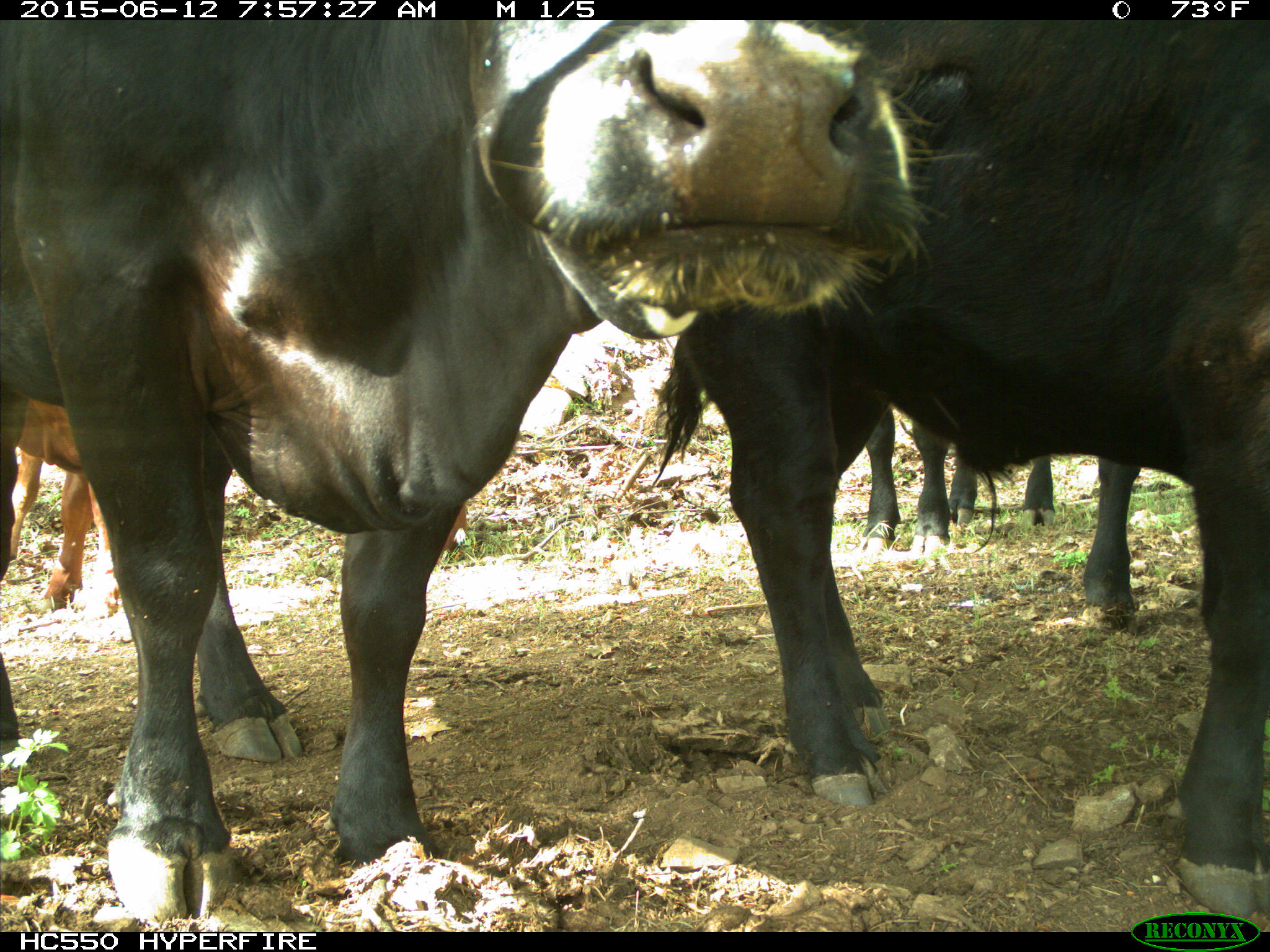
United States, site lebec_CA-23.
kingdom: Animalia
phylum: Chordata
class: Mammalia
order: Artiodactyla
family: Bovidae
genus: Bos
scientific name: Bos taurus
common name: domestic cow